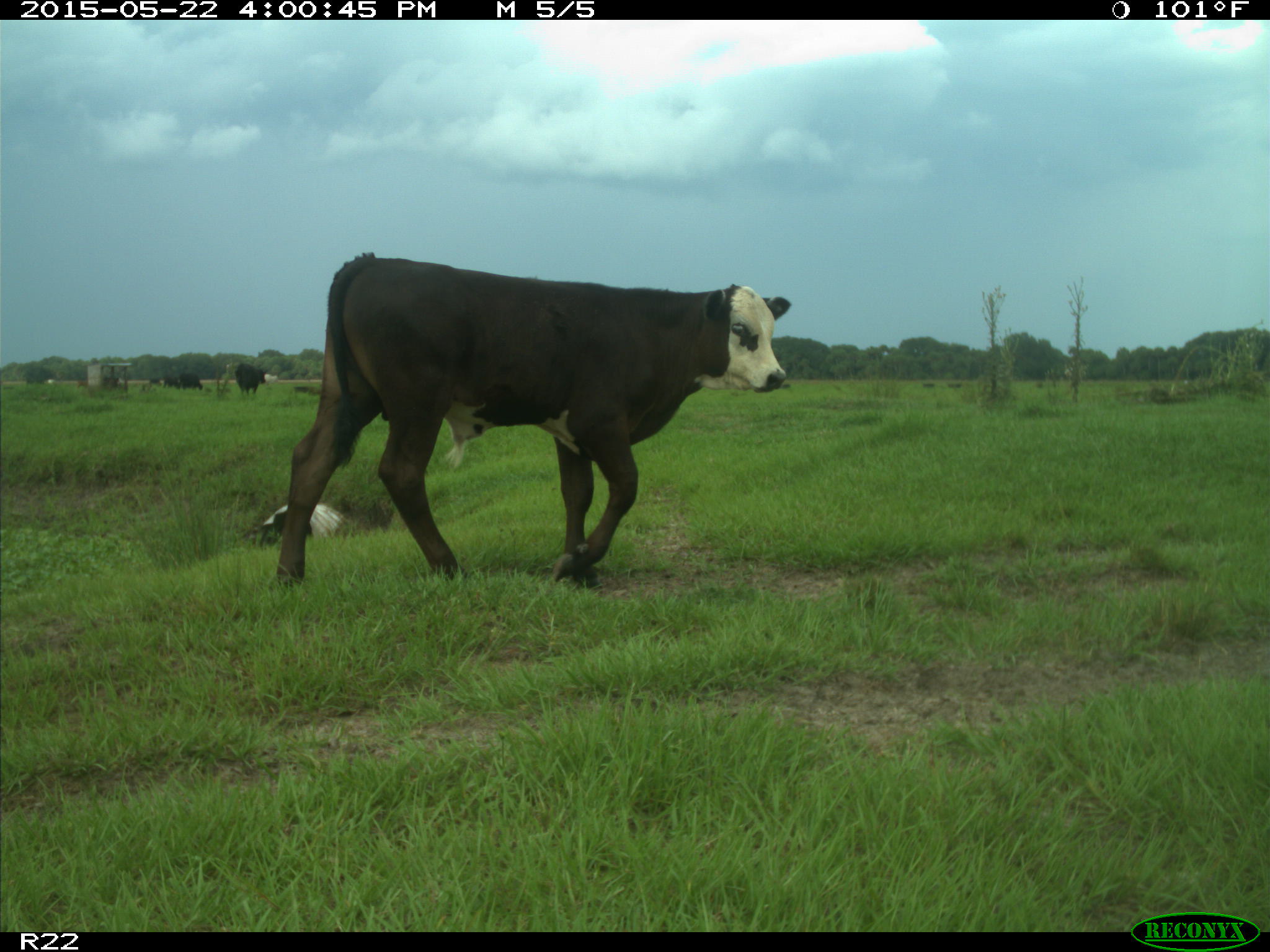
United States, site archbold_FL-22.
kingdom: Animalia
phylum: Chordata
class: Mammalia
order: Artiodactyla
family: Bovidae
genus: Bos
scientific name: Bos taurus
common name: domestic cow